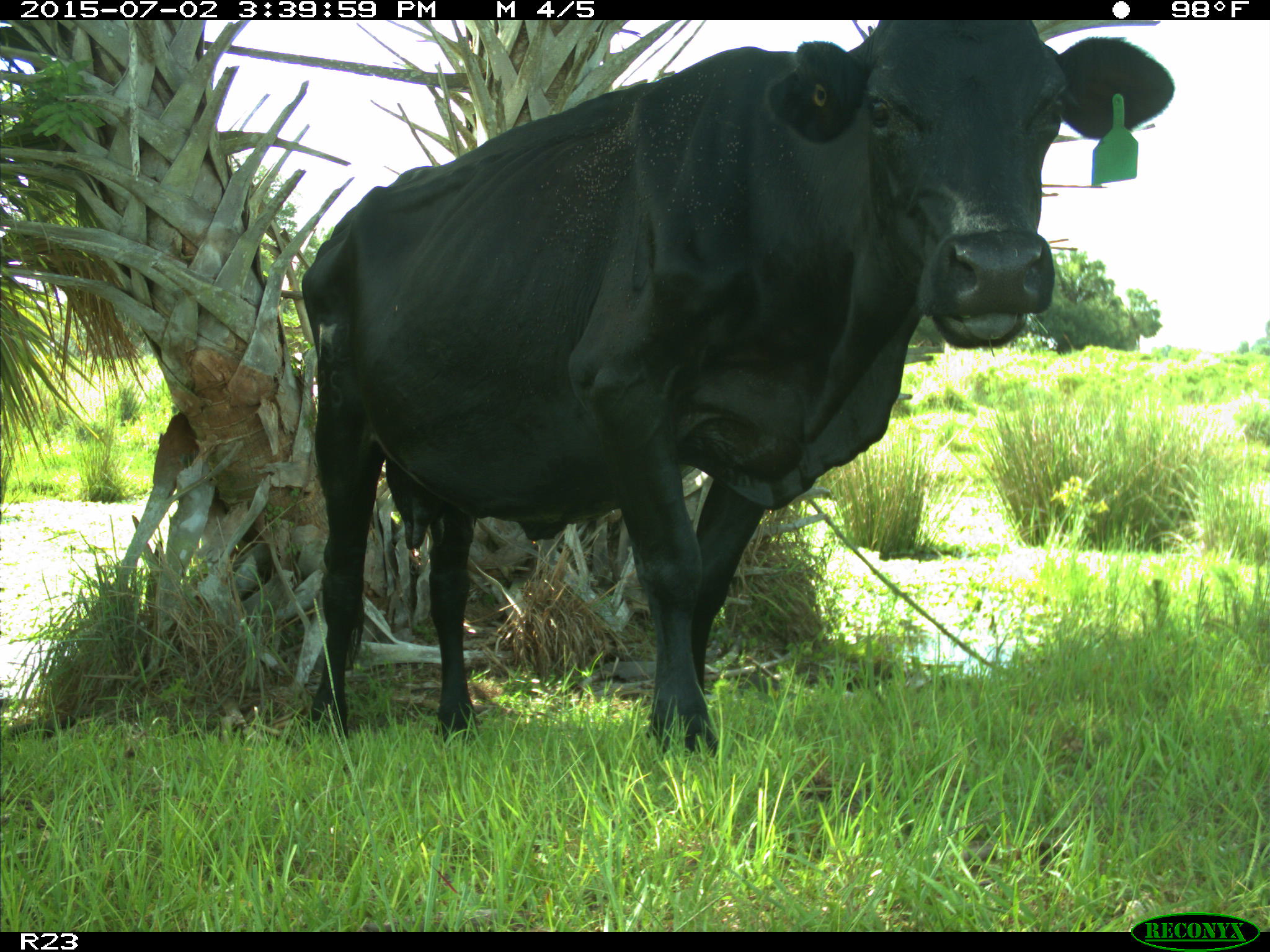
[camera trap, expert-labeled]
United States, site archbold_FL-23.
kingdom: Animalia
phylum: Chordata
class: Mammalia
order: Artiodactyla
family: Bovidae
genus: Bos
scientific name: Bos taurus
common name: domestic cow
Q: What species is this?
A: Bos taurus (domestic cow).